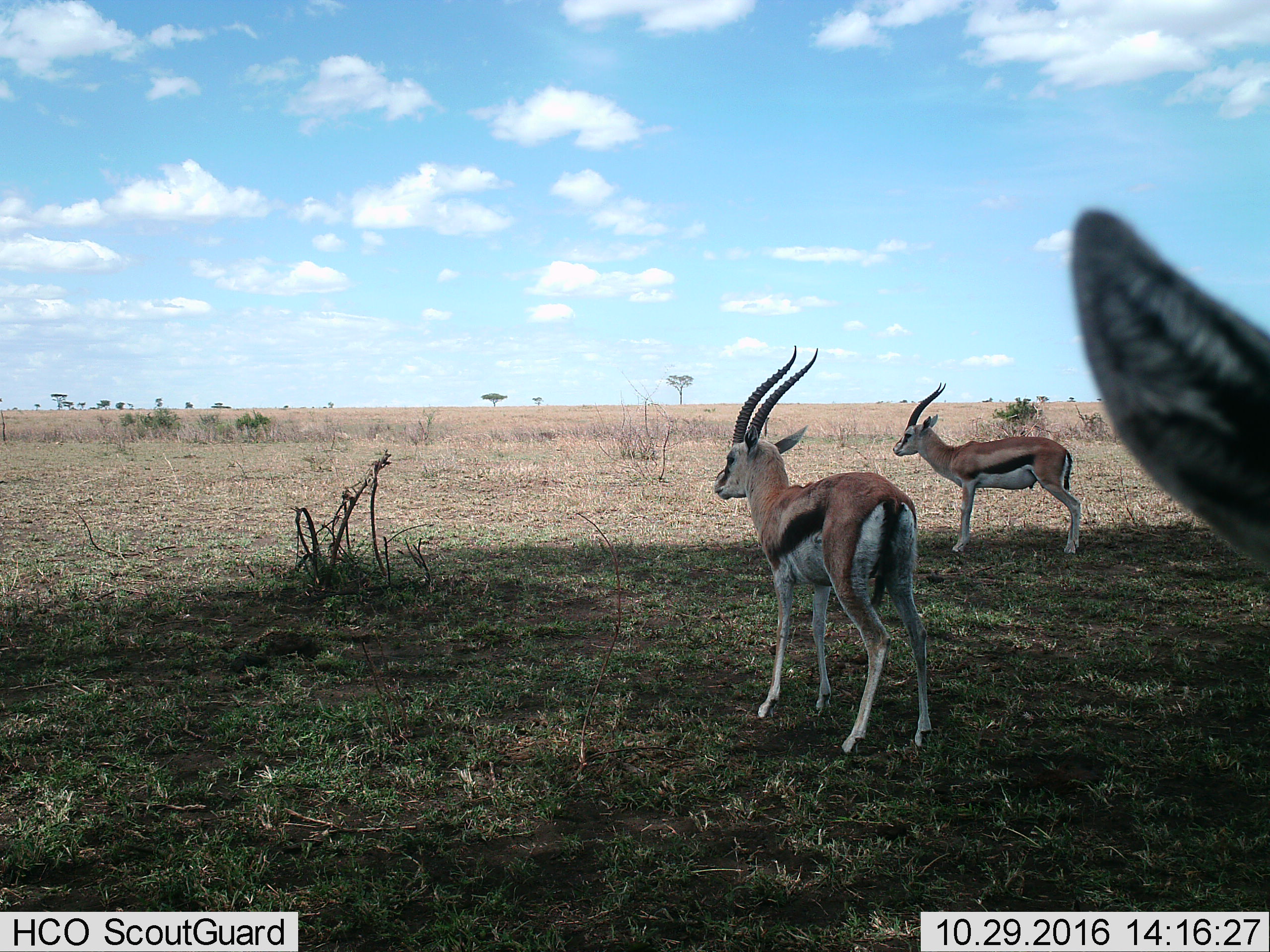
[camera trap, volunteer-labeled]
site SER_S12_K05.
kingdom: Animalia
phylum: Chordata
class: Mammalia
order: Artiodactyla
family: Bovidae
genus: Eudorcas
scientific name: Eudorcas thomsonii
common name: thomson's gazelle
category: gazellethomsons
Gazellethomsons (thomson's gazelle) (Eudorcas thomsonii), count 3. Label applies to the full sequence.